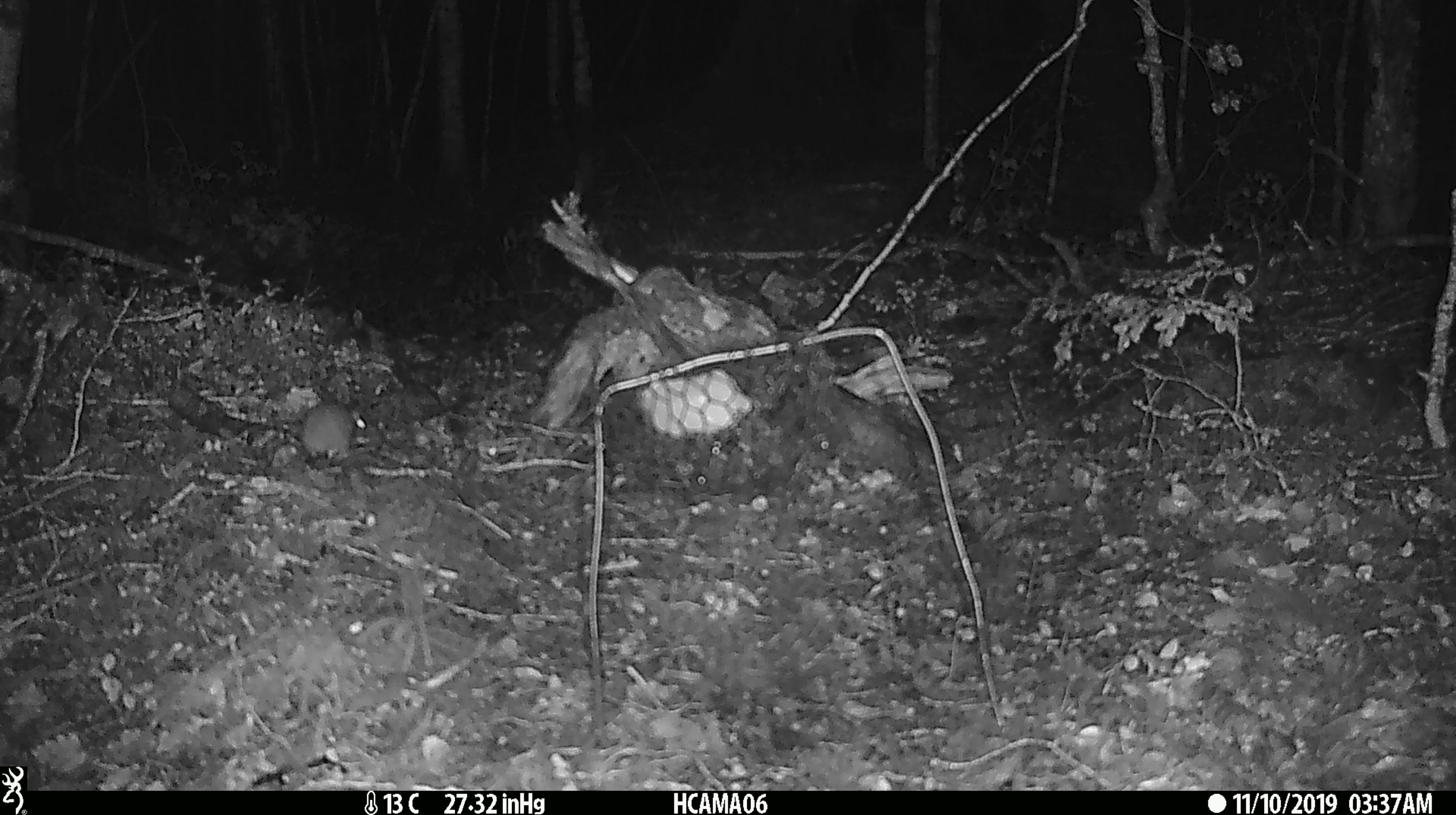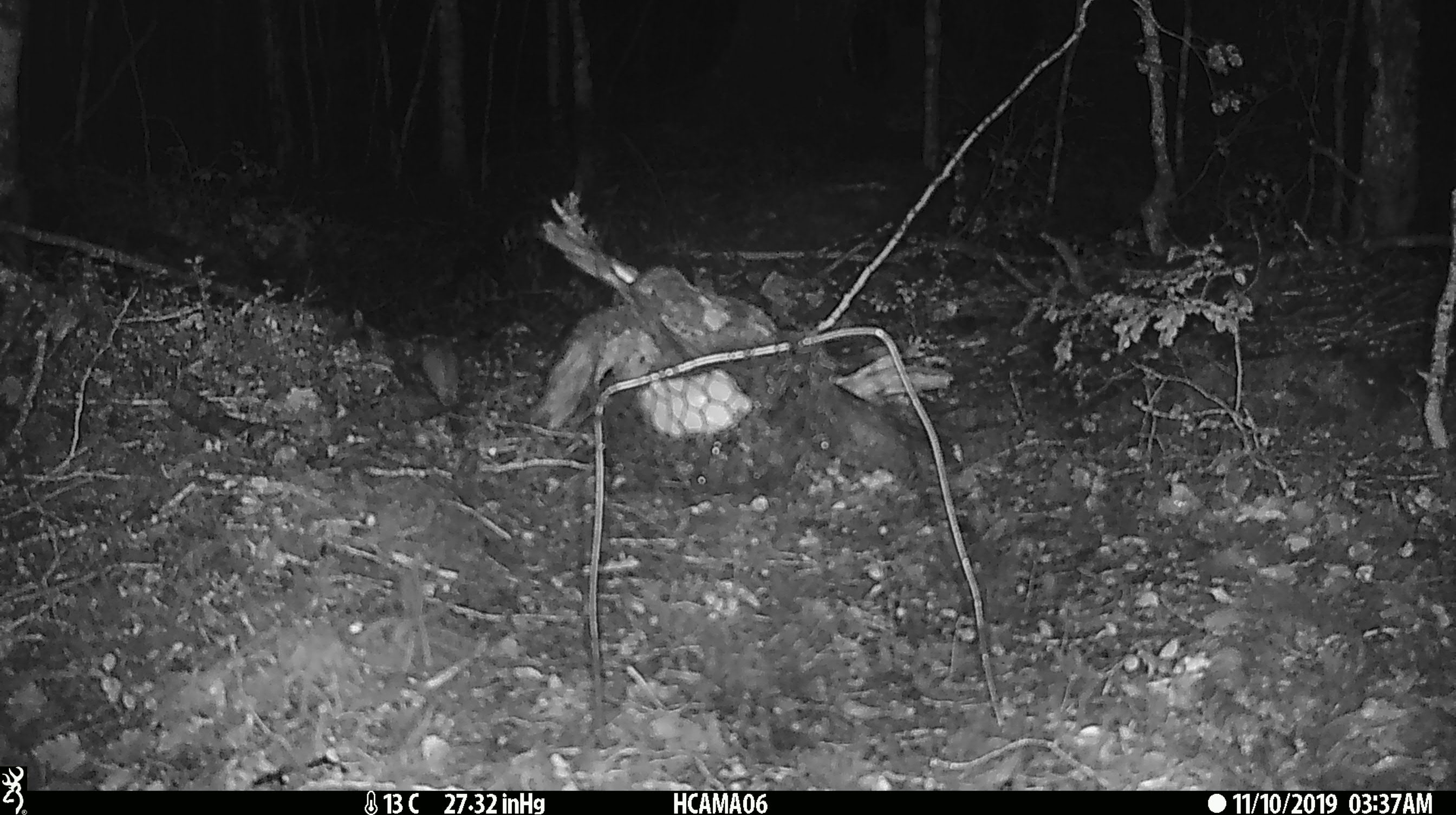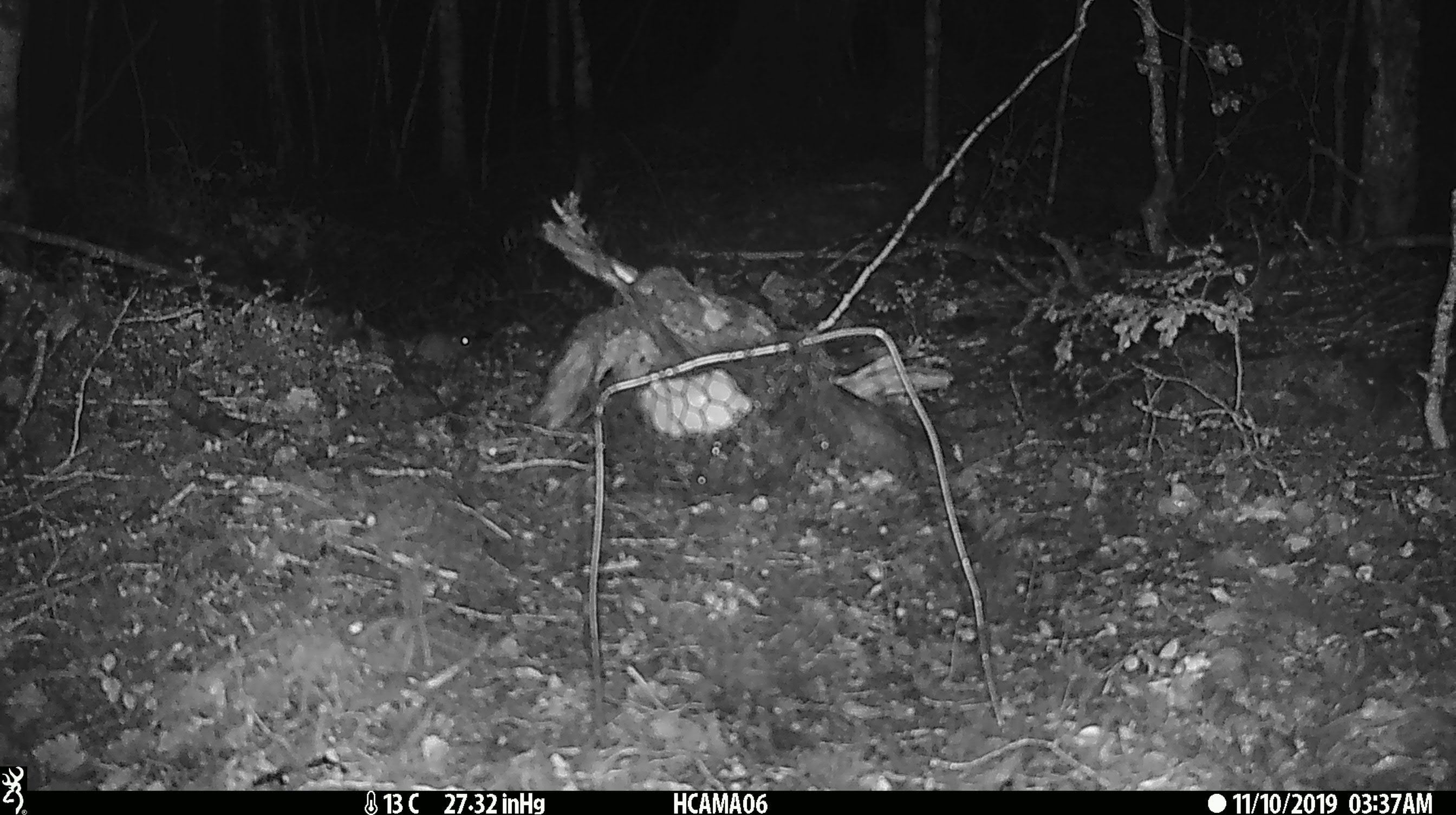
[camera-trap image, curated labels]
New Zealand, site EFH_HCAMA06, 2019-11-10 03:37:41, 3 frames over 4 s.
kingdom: Animalia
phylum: Chordata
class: Mammalia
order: Rodentia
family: Muridae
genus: Mus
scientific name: Mus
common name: mouse